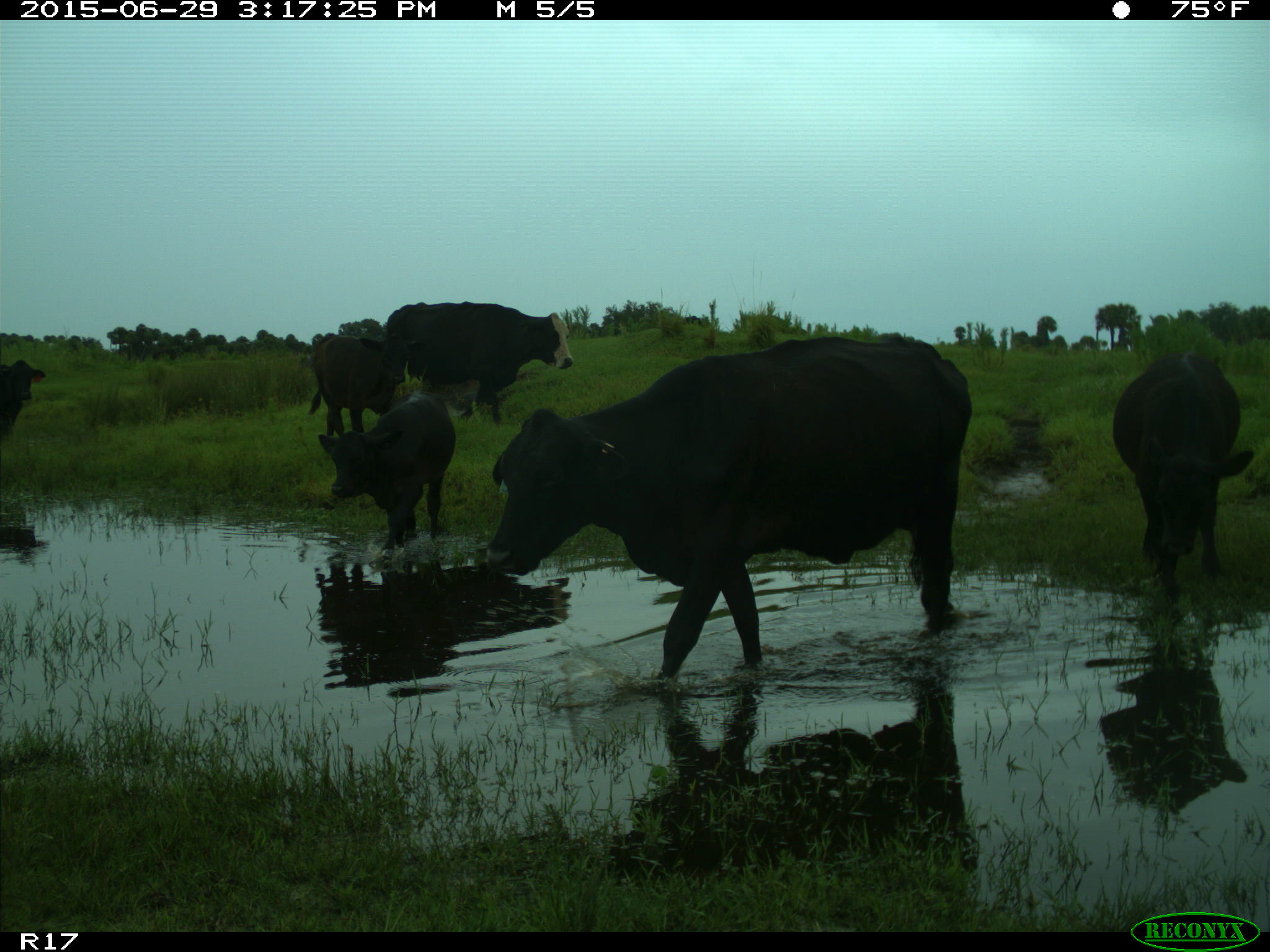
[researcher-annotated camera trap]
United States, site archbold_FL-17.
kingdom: Animalia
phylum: Chordata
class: Mammalia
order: Artiodactyla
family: Bovidae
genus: Bos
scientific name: Bos taurus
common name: domestic cow